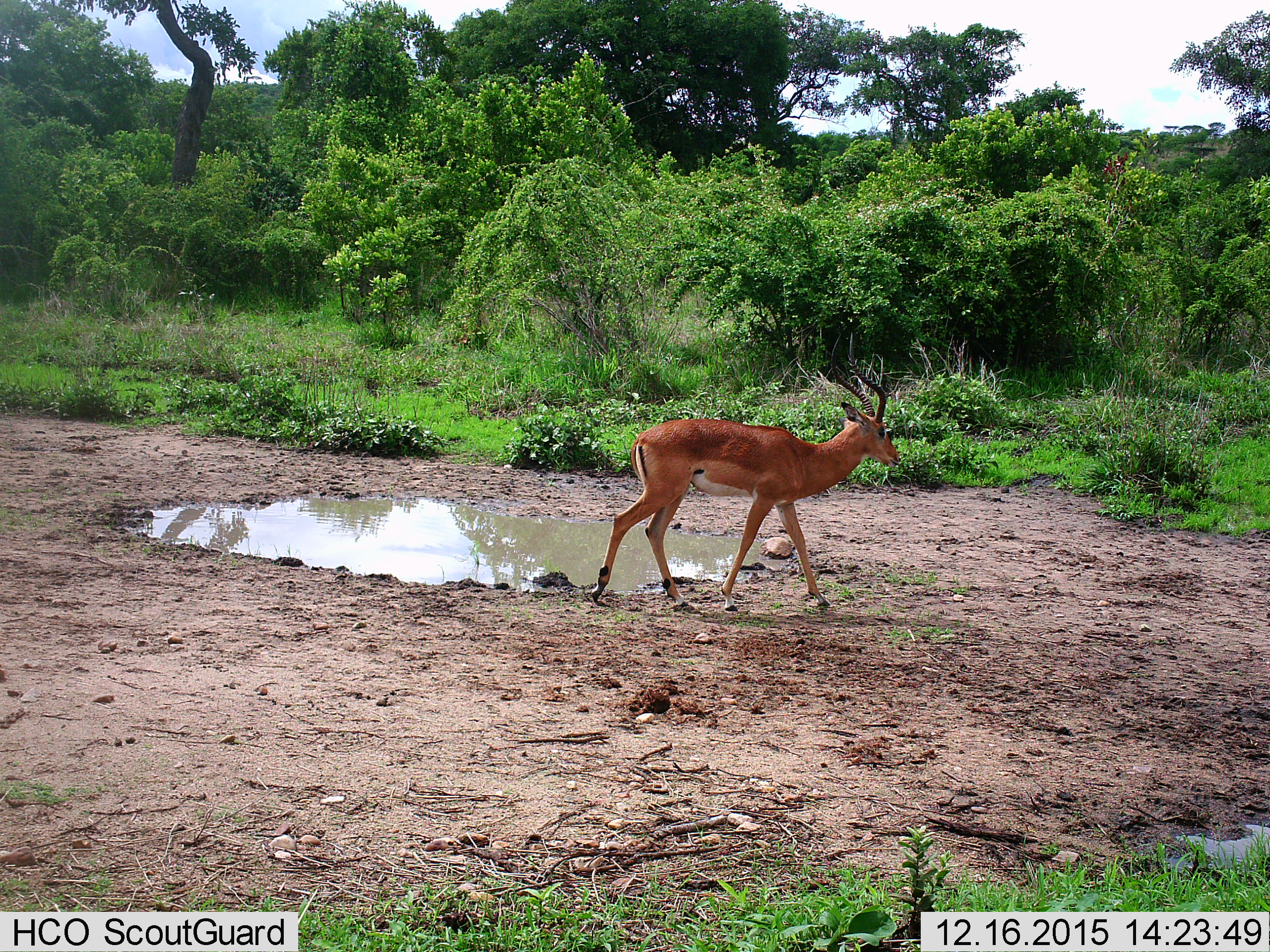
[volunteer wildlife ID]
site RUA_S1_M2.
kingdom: Animalia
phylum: Chordata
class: Mammalia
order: Artiodactyla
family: Bovidae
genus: Aepyceros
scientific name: Aepyceros melampus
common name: impala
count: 1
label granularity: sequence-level